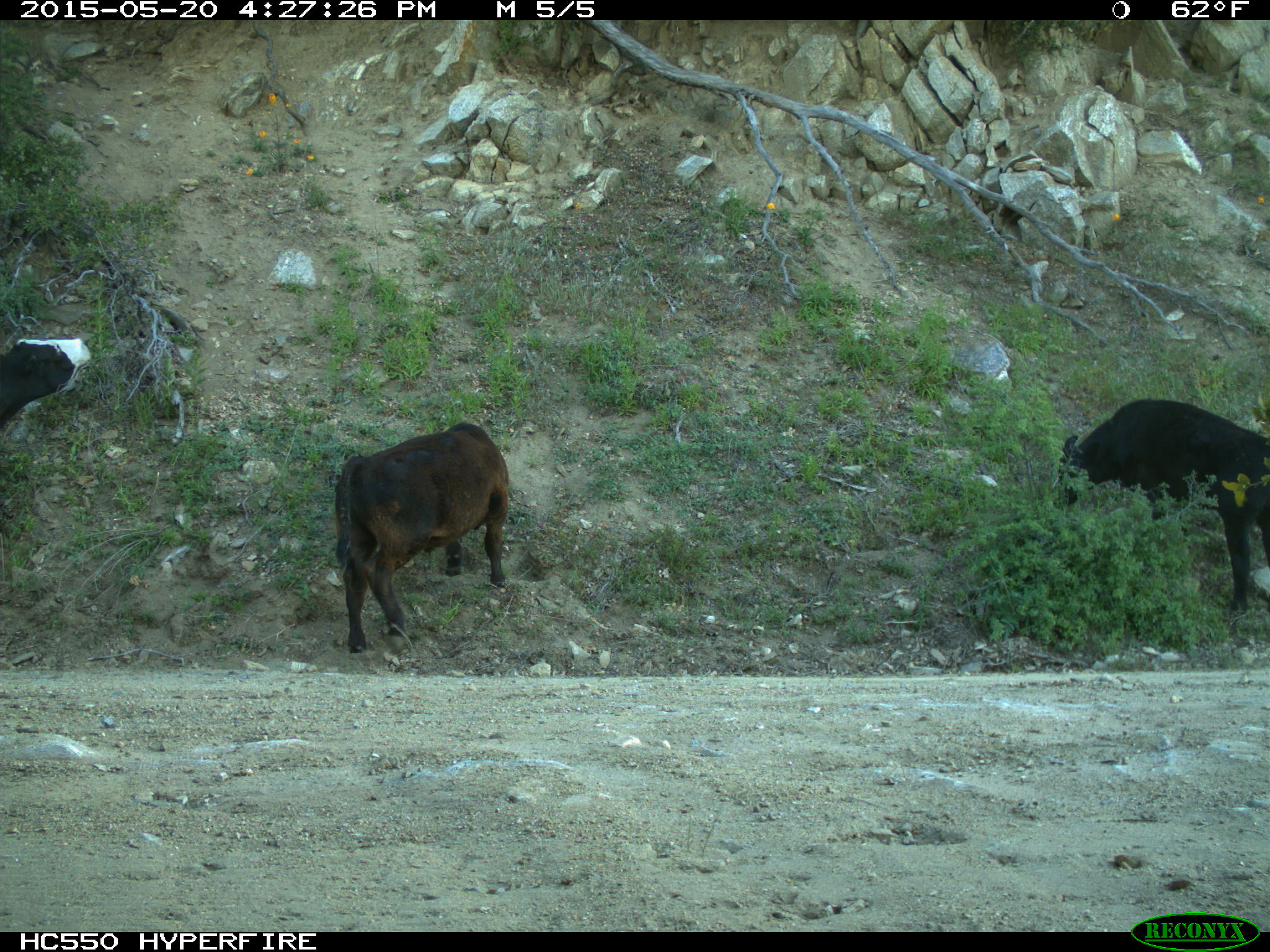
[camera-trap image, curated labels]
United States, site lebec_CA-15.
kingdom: Animalia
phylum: Chordata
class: Mammalia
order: Artiodactyla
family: Bovidae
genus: Bos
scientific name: Bos taurus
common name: domestic cow